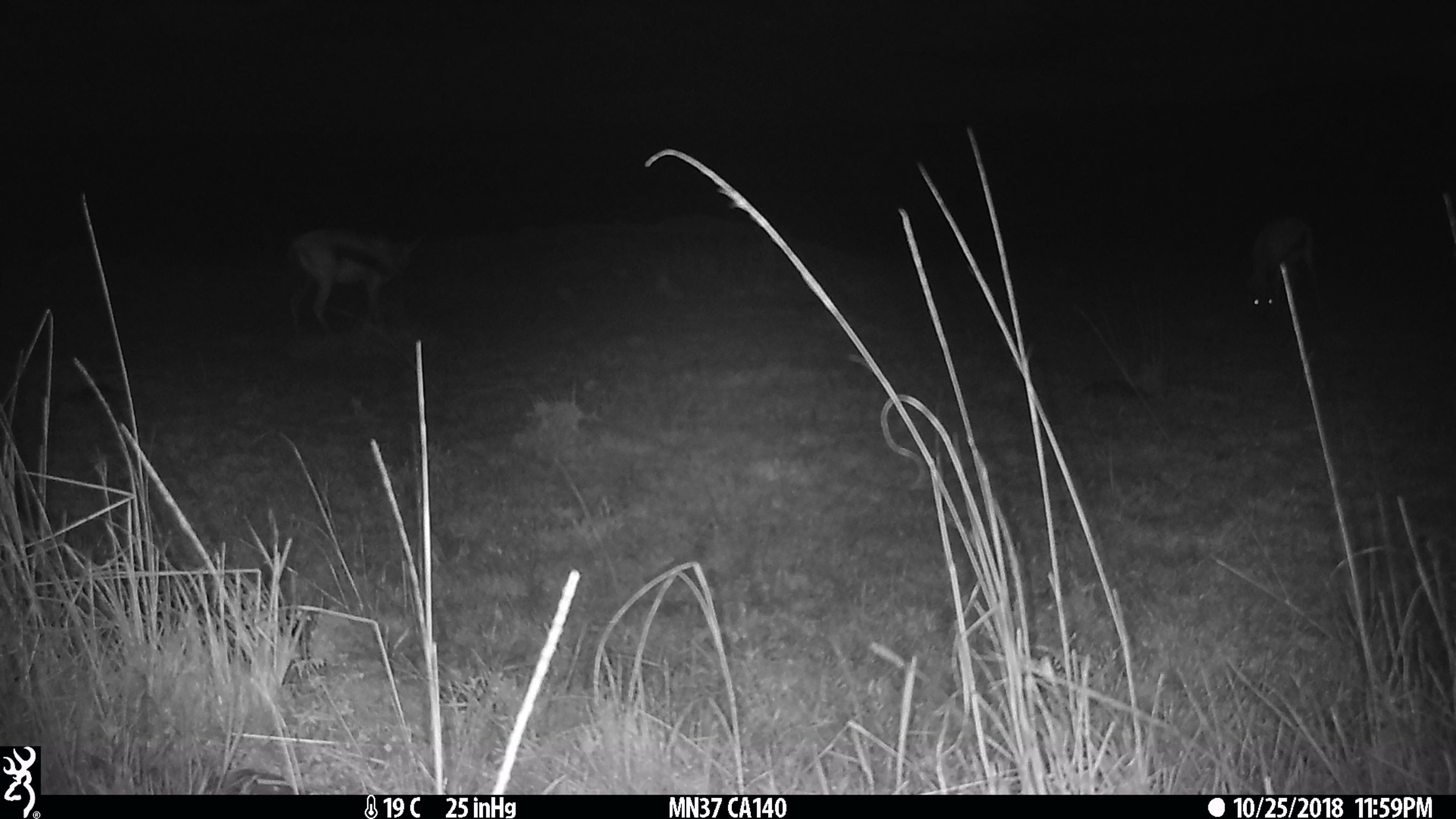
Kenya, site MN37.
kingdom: Animalia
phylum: Chordata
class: Mammalia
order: Artiodactyla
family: Bovidae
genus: Eudorcas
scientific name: Eudorcas thomsonii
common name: thomon's gazelle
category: gazelle thomsons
Gazelle thomsons (thomon's gazelle) (Eudorcas thomsonii).